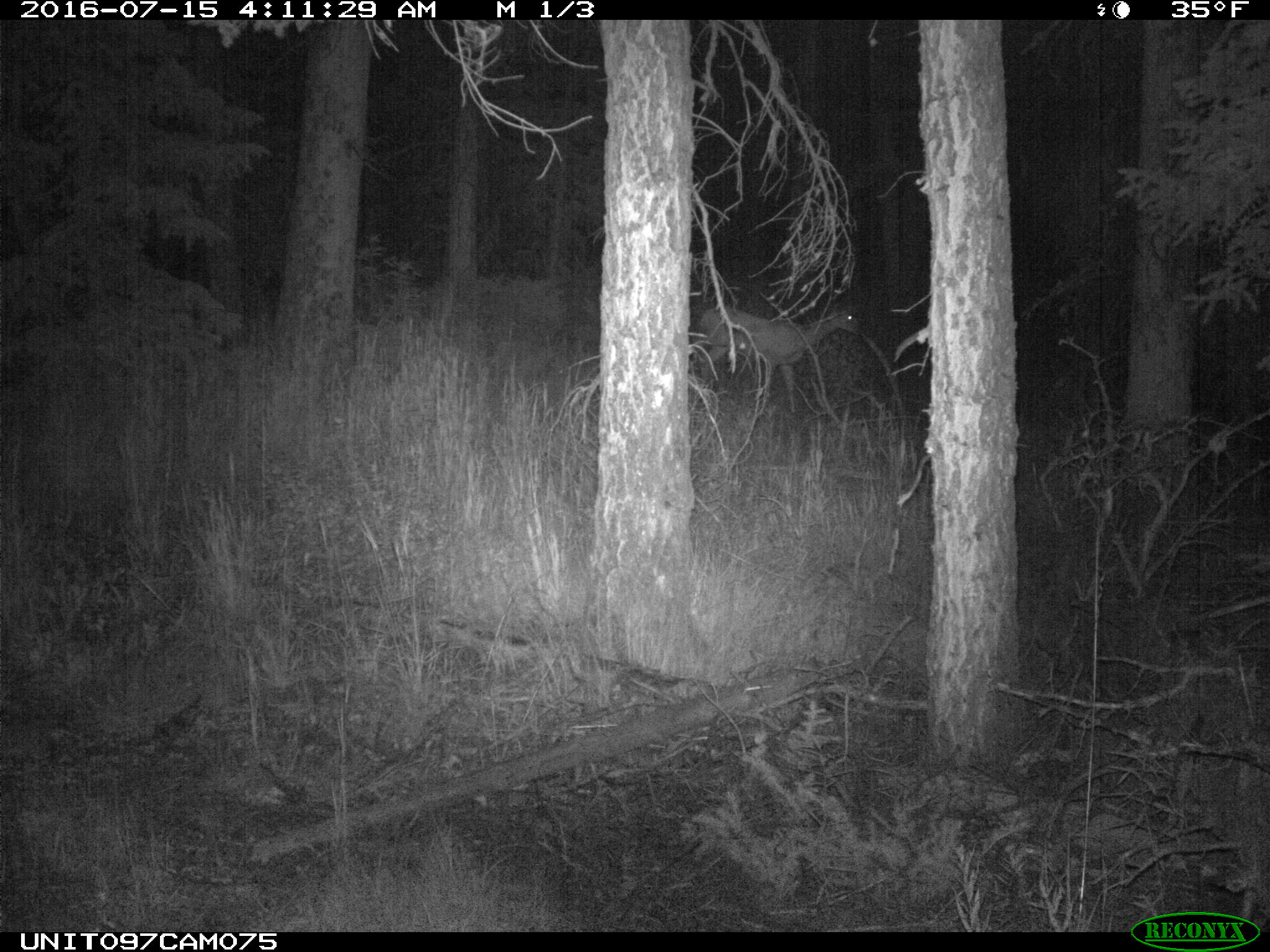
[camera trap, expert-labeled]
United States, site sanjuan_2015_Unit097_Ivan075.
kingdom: Animalia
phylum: Chordata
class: Mammalia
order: Artiodactyla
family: Cervidae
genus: Odocoileus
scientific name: Odocoileus hemionus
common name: mule deer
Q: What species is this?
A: Odocoileus hemionus (mule deer).